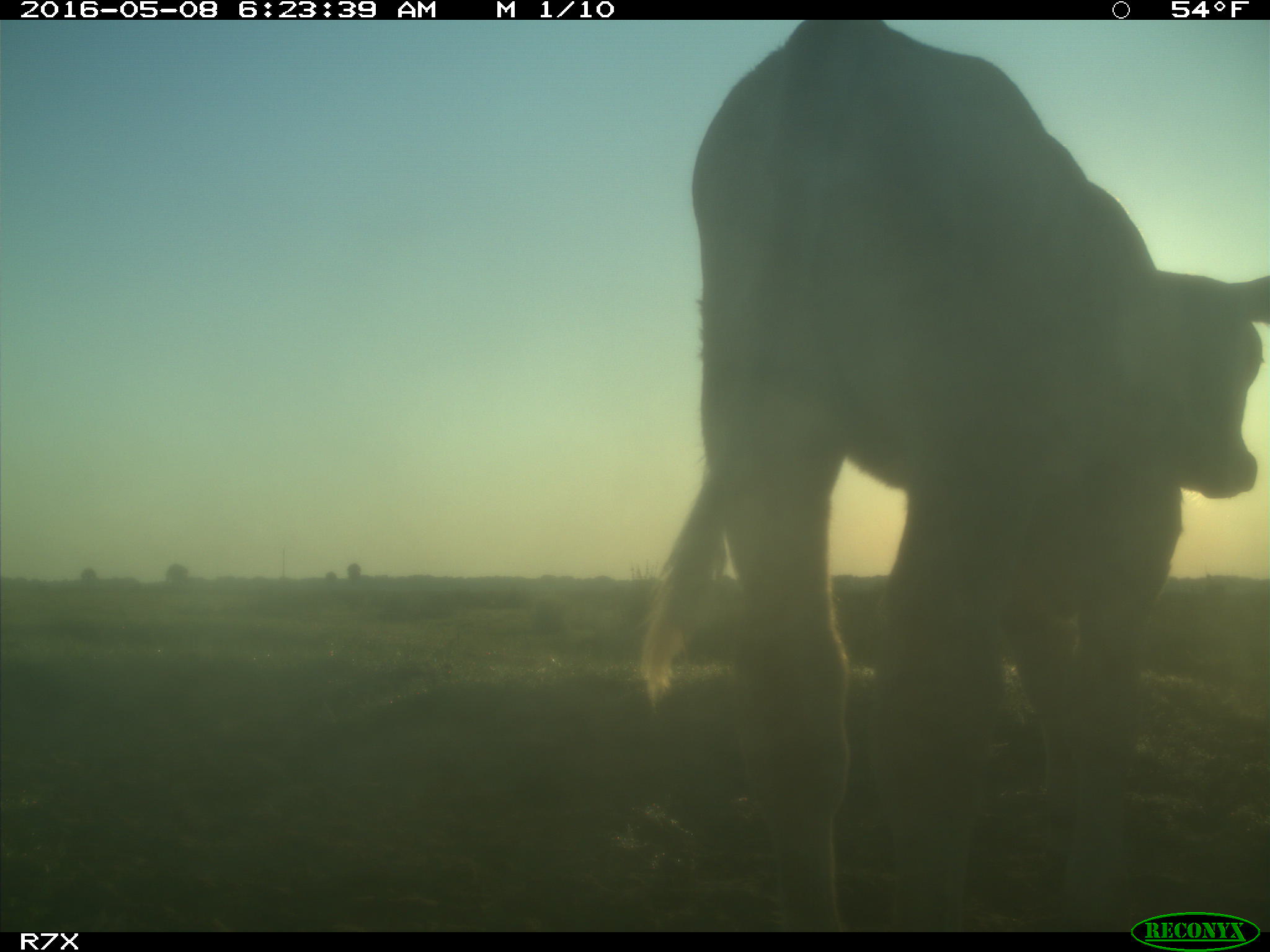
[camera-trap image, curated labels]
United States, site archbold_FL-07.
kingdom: Animalia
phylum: Chordata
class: Mammalia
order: Artiodactyla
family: Bovidae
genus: Bos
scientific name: Bos taurus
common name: domestic cow